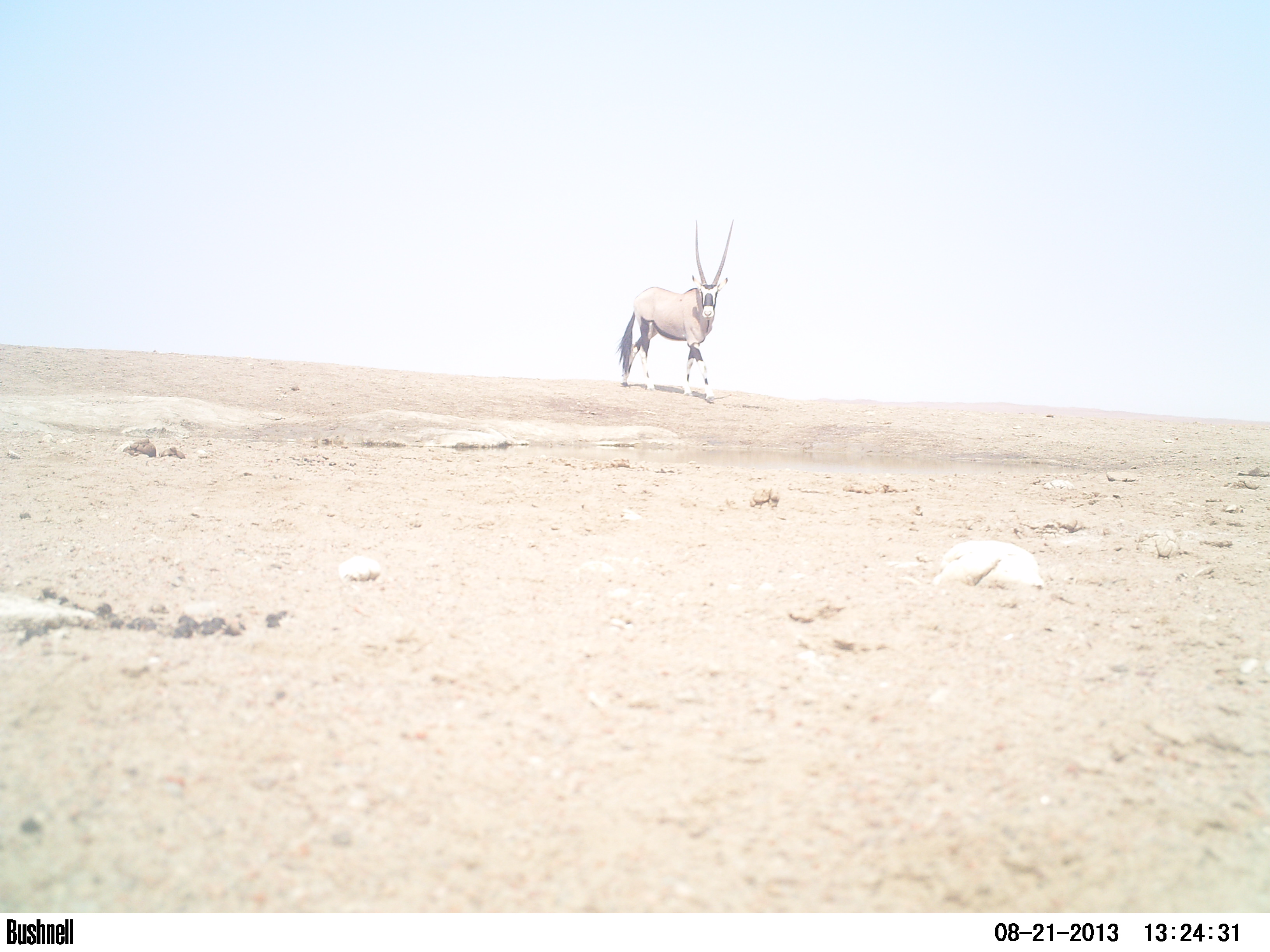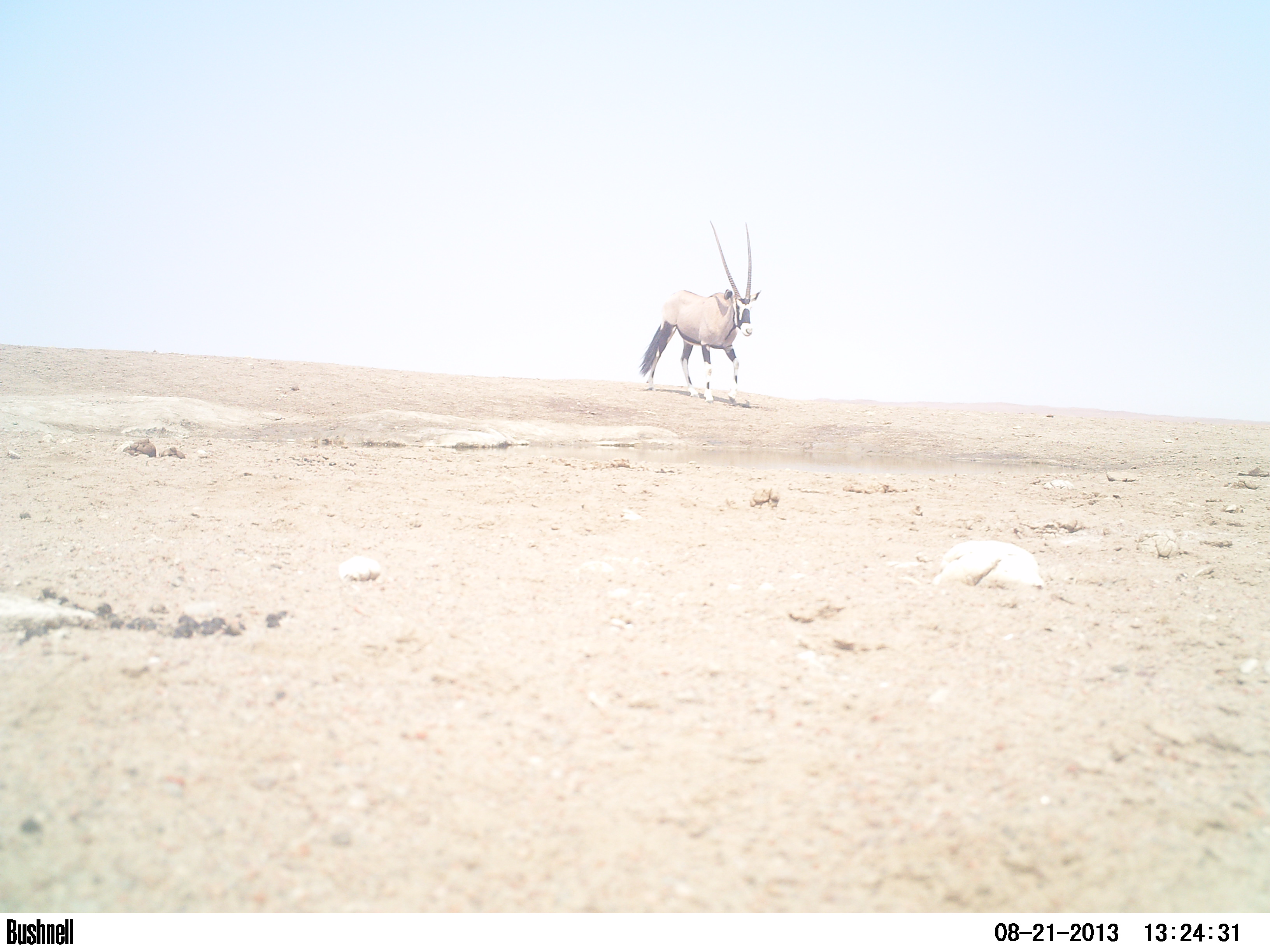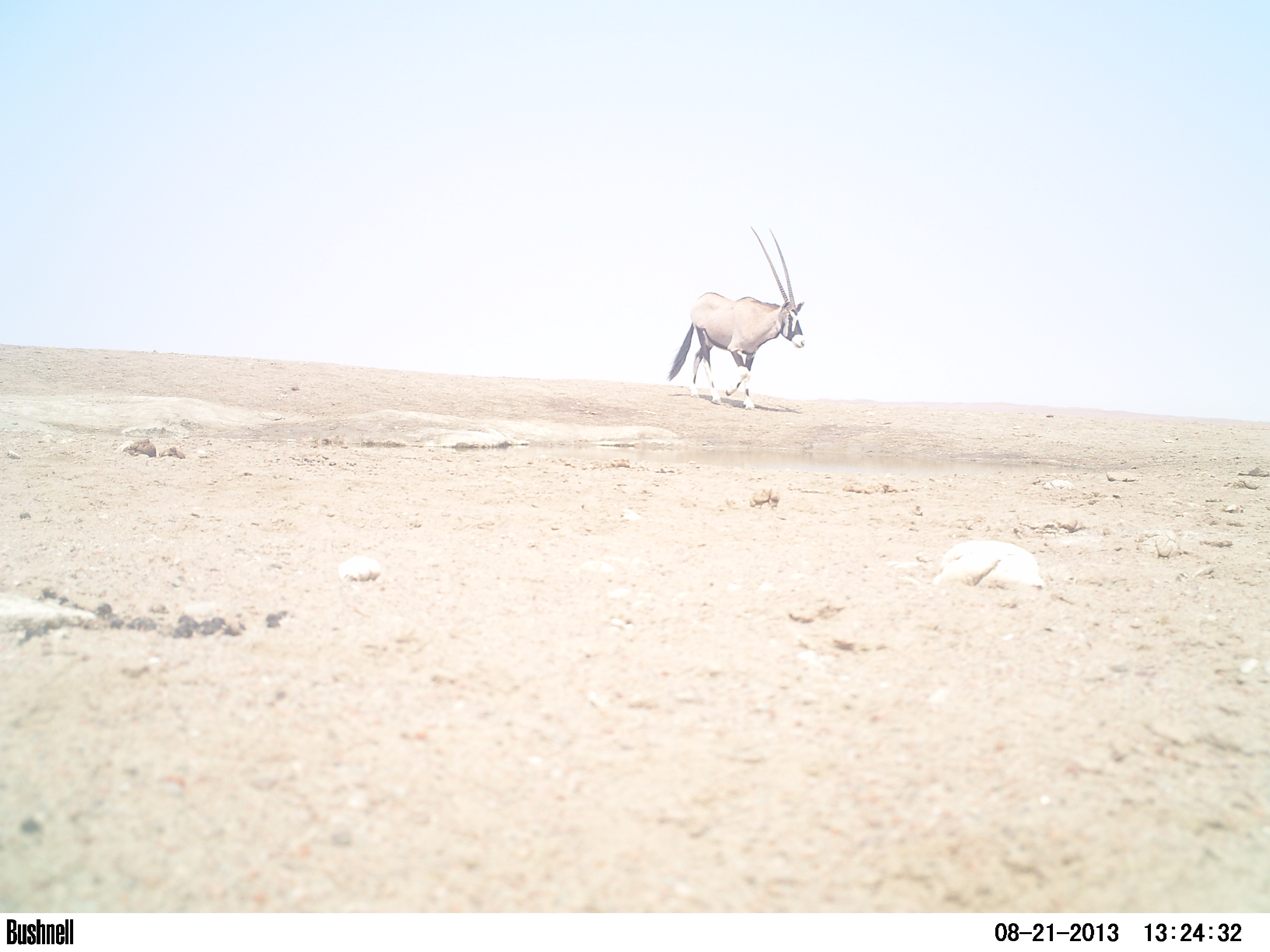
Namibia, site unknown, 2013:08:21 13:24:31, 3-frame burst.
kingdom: Animalia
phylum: Chordata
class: Mammalia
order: Artiodactyla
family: Bovidae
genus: Oryx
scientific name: Oryx gazella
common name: gemsbok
Oryx gazella (gemsbok).